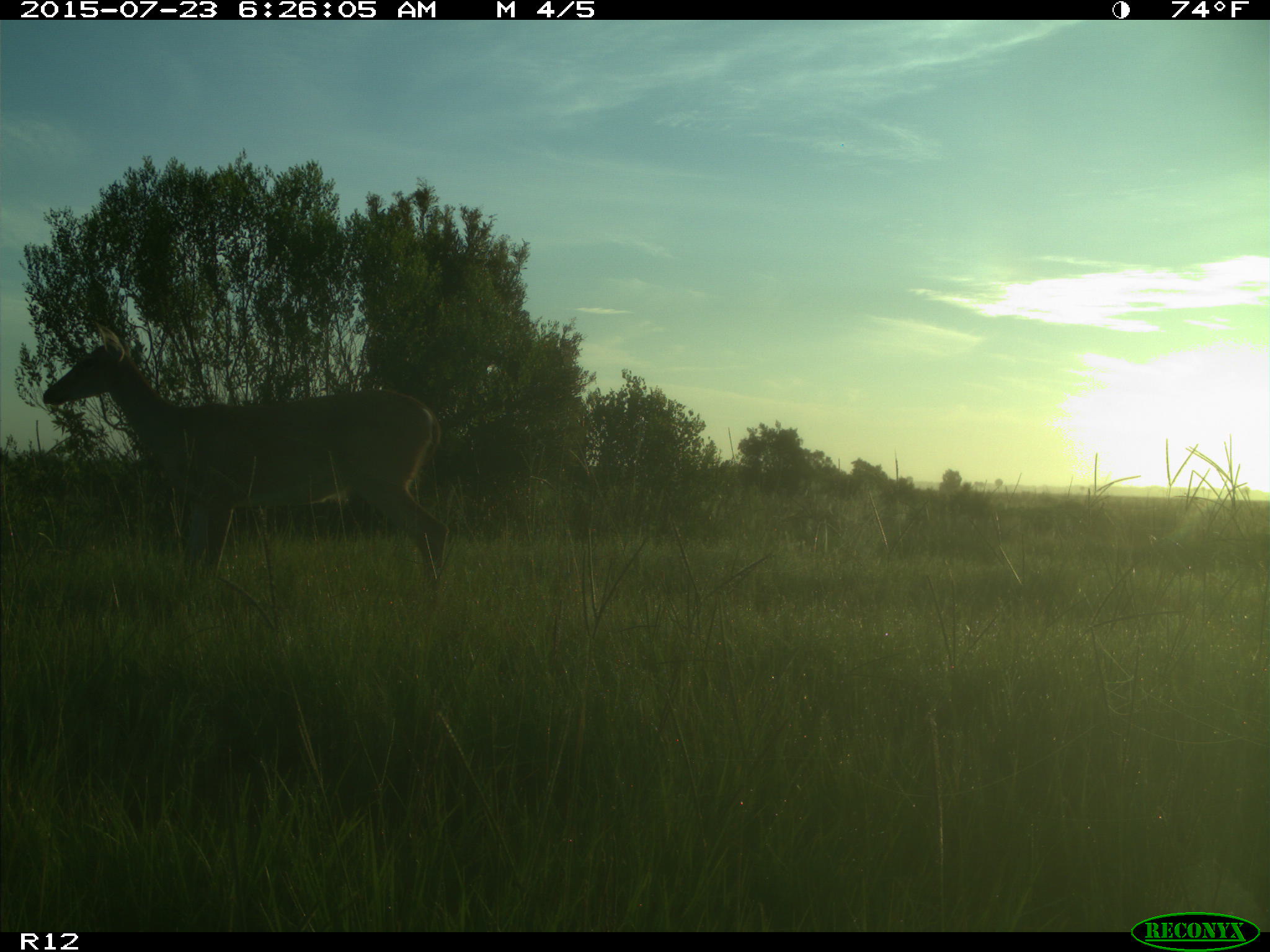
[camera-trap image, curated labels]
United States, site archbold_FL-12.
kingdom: Animalia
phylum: Chordata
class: Mammalia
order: Artiodactyla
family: Cervidae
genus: Odocoileus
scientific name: Odocoileus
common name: deer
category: unidentified deer